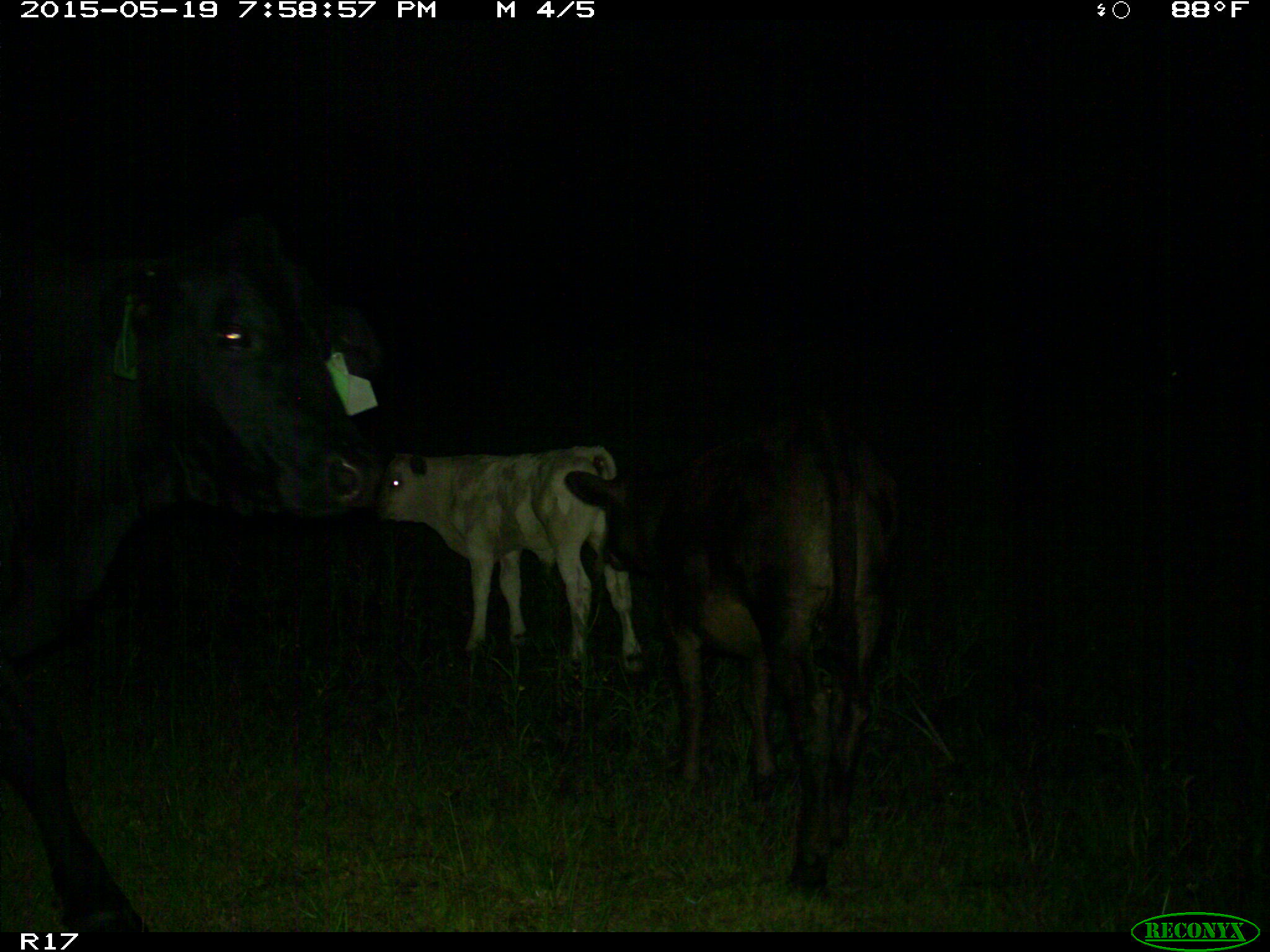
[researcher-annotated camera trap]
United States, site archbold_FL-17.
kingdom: Animalia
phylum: Chordata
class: Mammalia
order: Artiodactyla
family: Bovidae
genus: Bos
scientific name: Bos taurus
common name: domestic cow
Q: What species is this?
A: Bos taurus (domestic cow).